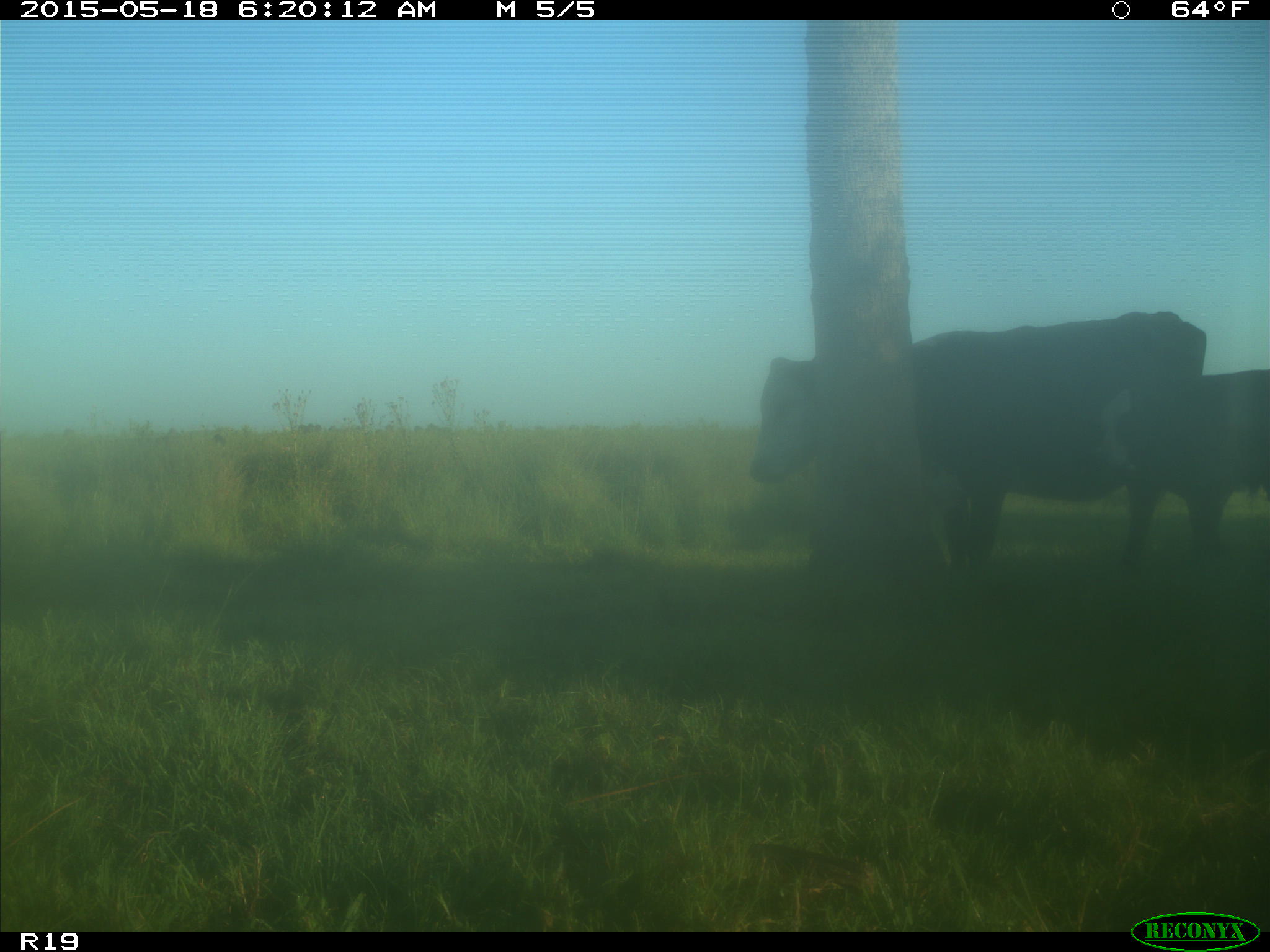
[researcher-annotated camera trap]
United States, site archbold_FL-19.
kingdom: Animalia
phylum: Chordata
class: Mammalia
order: Artiodactyla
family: Bovidae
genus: Bos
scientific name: Bos taurus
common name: domestic cow